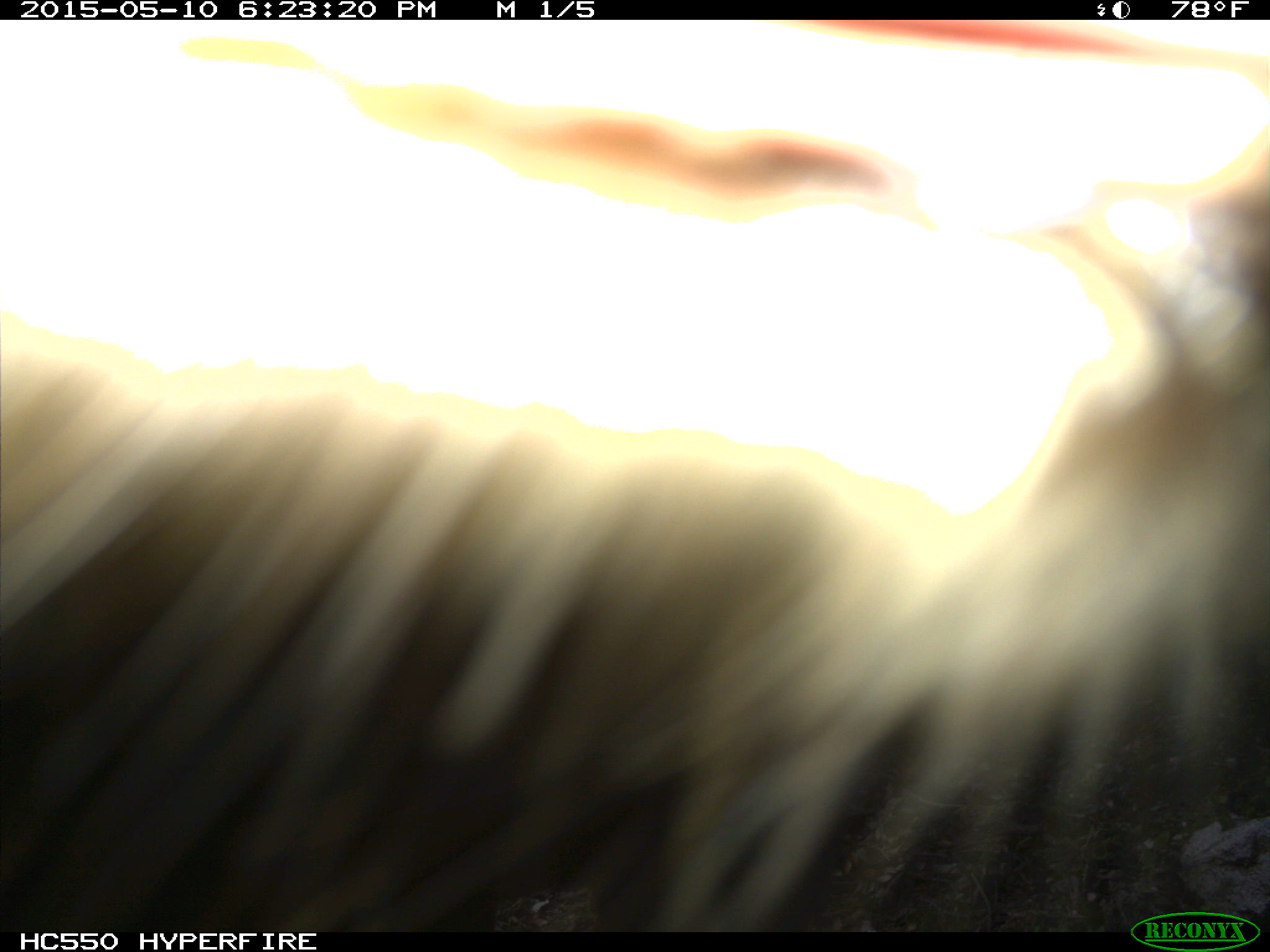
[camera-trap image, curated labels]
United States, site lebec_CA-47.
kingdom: Animalia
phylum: Chordata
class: Mammalia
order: Artiodactyla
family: Bovidae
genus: Bos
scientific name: Bos taurus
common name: domestic cow